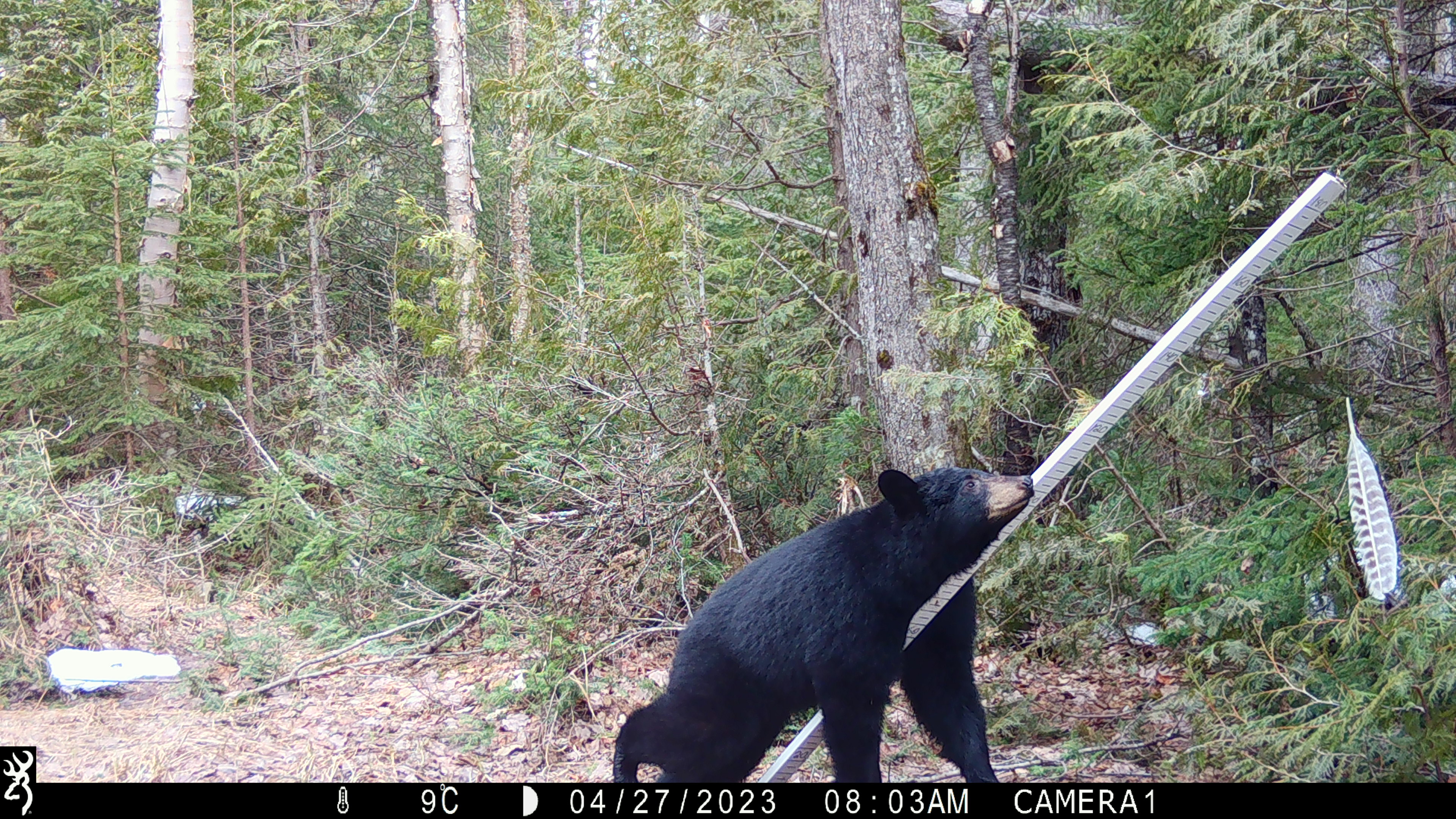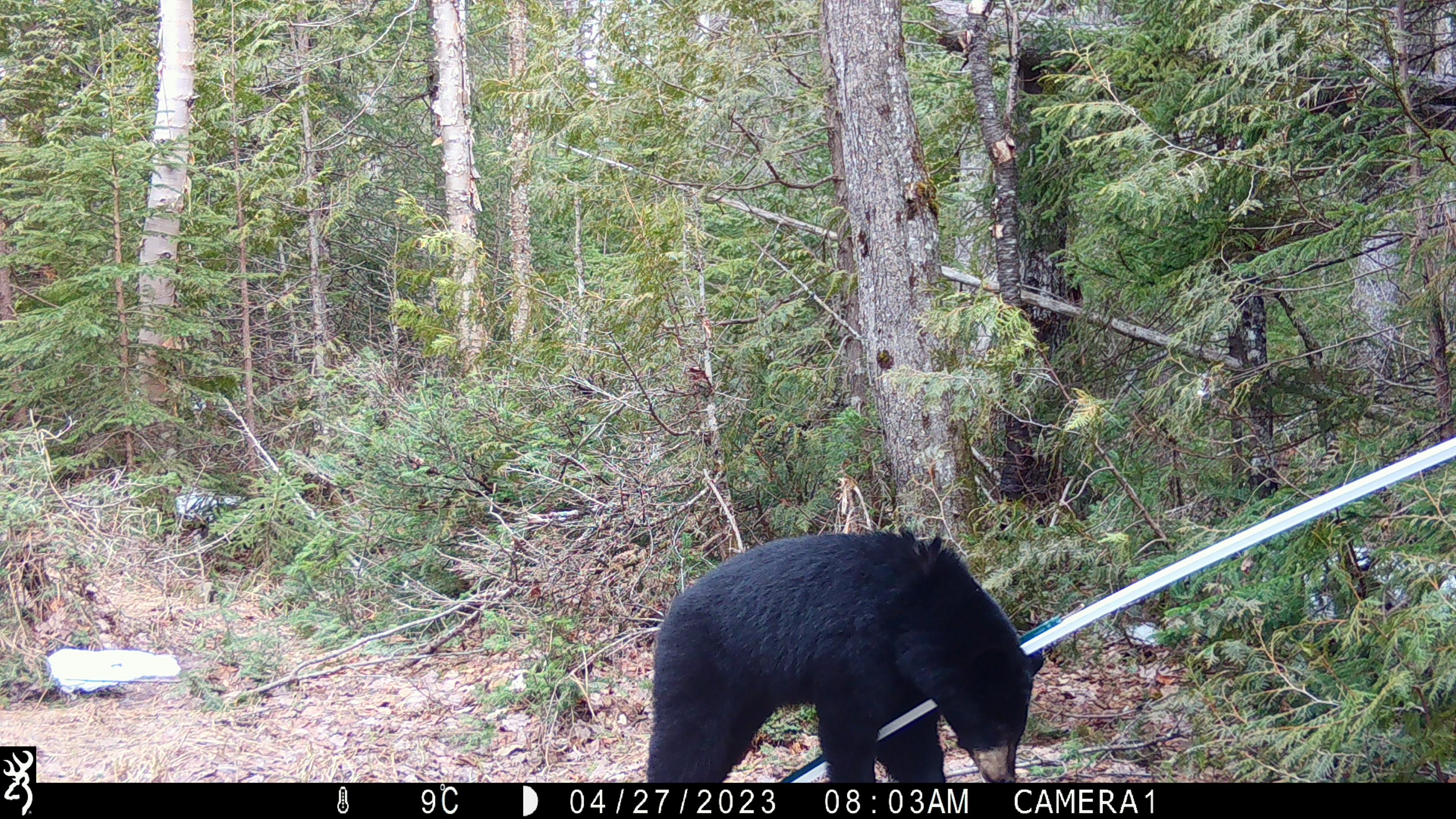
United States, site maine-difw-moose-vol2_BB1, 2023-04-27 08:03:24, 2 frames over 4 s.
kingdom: Animalia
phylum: Chordata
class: Mammalia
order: Carnivora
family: Ursidae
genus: Ursus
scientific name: Ursus americanus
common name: black bear